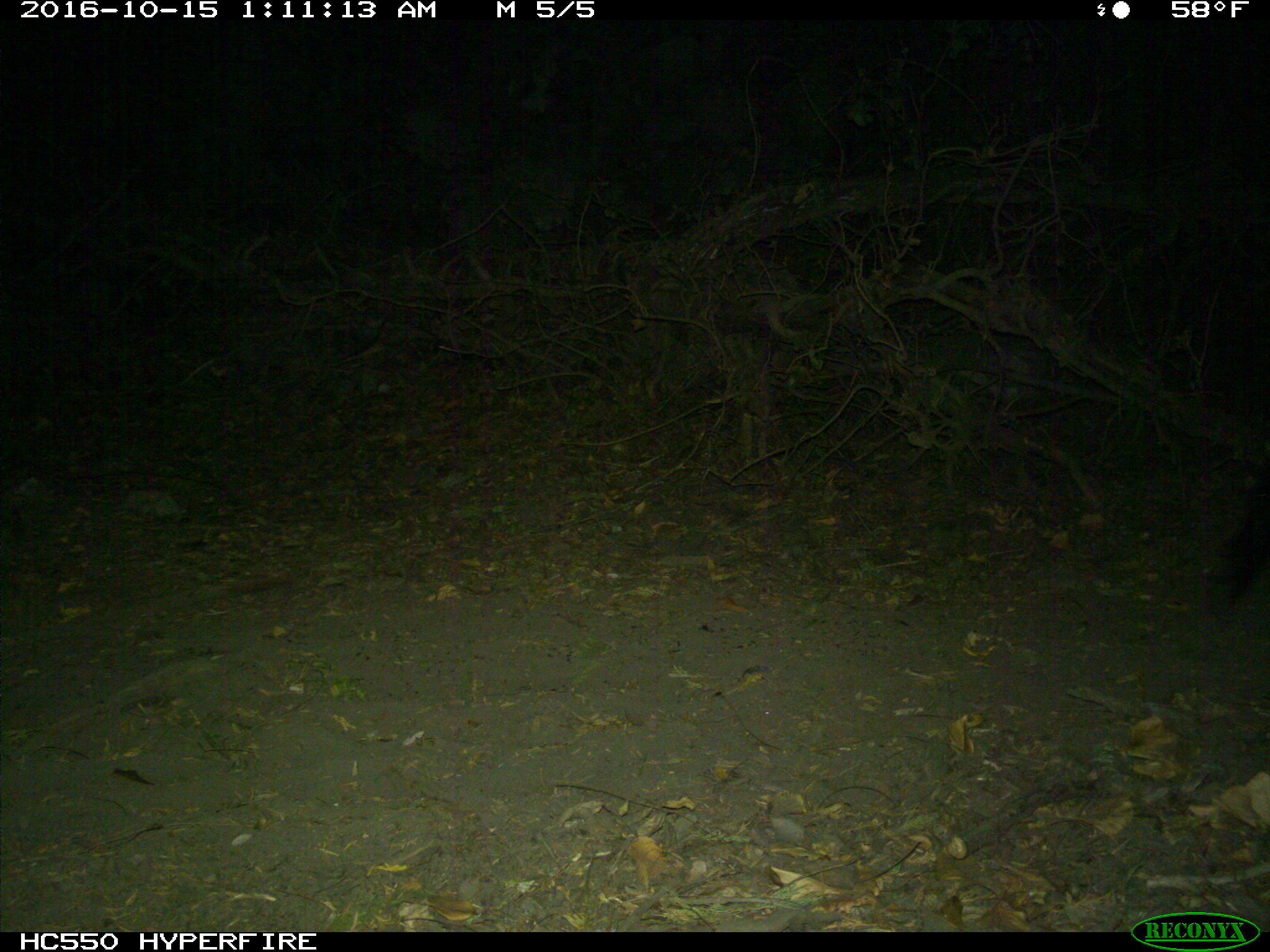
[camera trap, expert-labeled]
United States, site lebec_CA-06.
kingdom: Animalia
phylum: Chordata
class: Mammalia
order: Artiodactyla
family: Suidae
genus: Sus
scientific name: Sus scrofa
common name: wild boar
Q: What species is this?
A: Sus scrofa (wild boar).